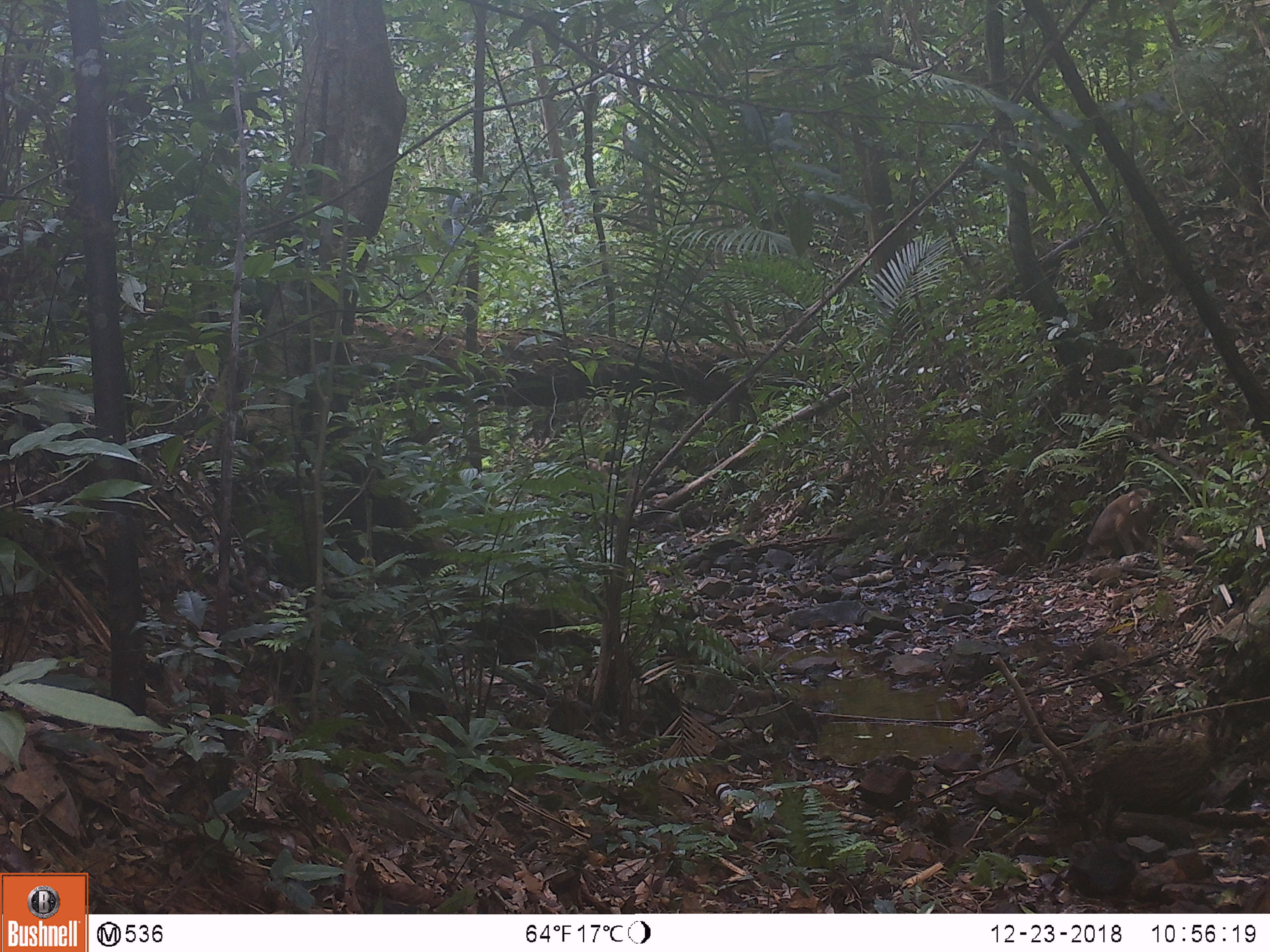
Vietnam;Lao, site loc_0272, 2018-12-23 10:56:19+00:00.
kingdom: Animalia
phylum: Chordata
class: Mammalia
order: Primates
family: Cercopithecidae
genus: Macaca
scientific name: Macaca nemestrina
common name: pig-tailed macaque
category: pig tailed macaque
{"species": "pig tailed macaque (pig-tailed macaque) (Macaca nemestrina)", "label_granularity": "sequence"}